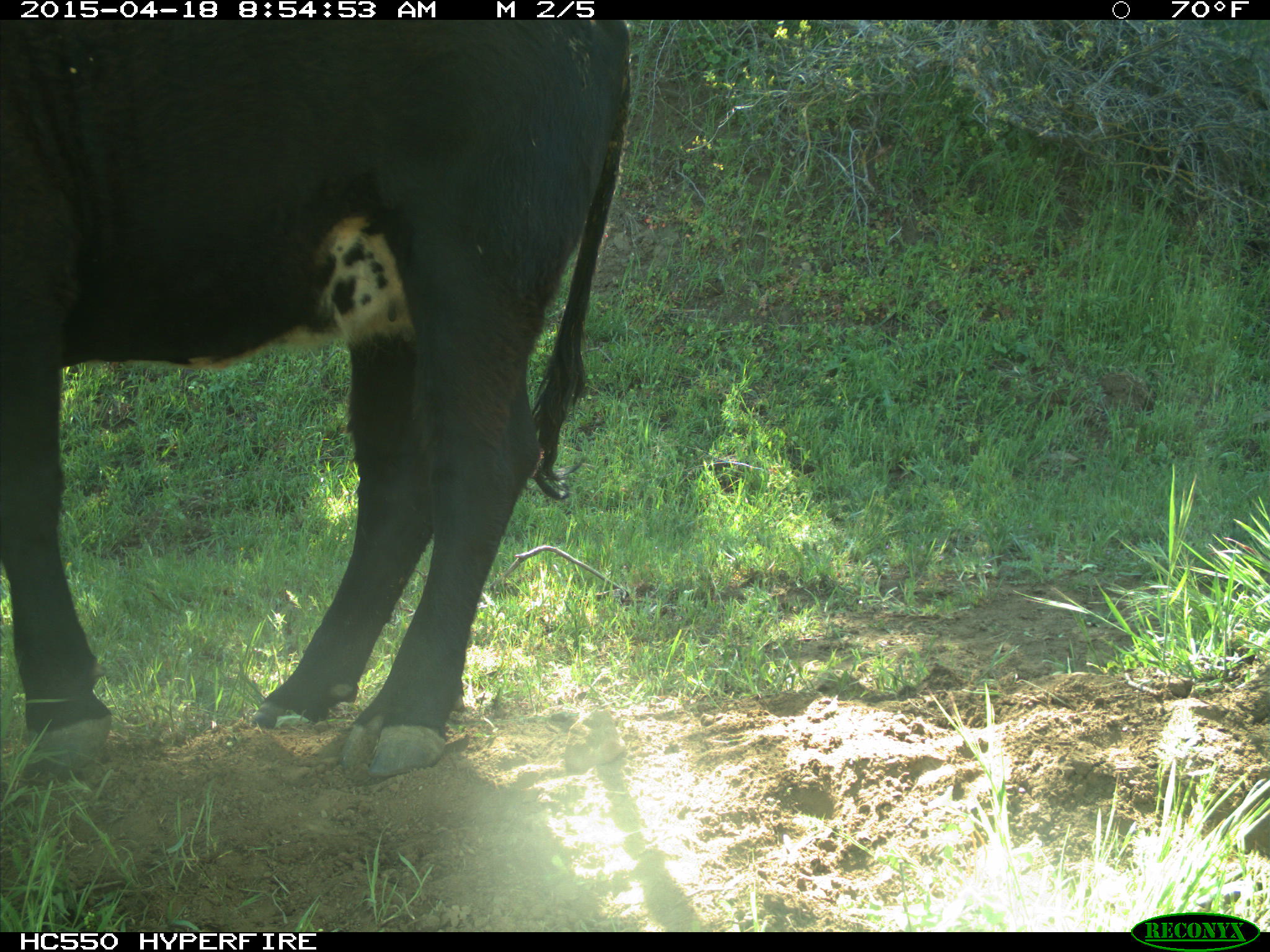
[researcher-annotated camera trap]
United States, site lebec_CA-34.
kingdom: Animalia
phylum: Chordata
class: Mammalia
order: Artiodactyla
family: Bovidae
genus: Bos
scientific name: Bos taurus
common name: domestic cow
Bos taurus (domestic cow).